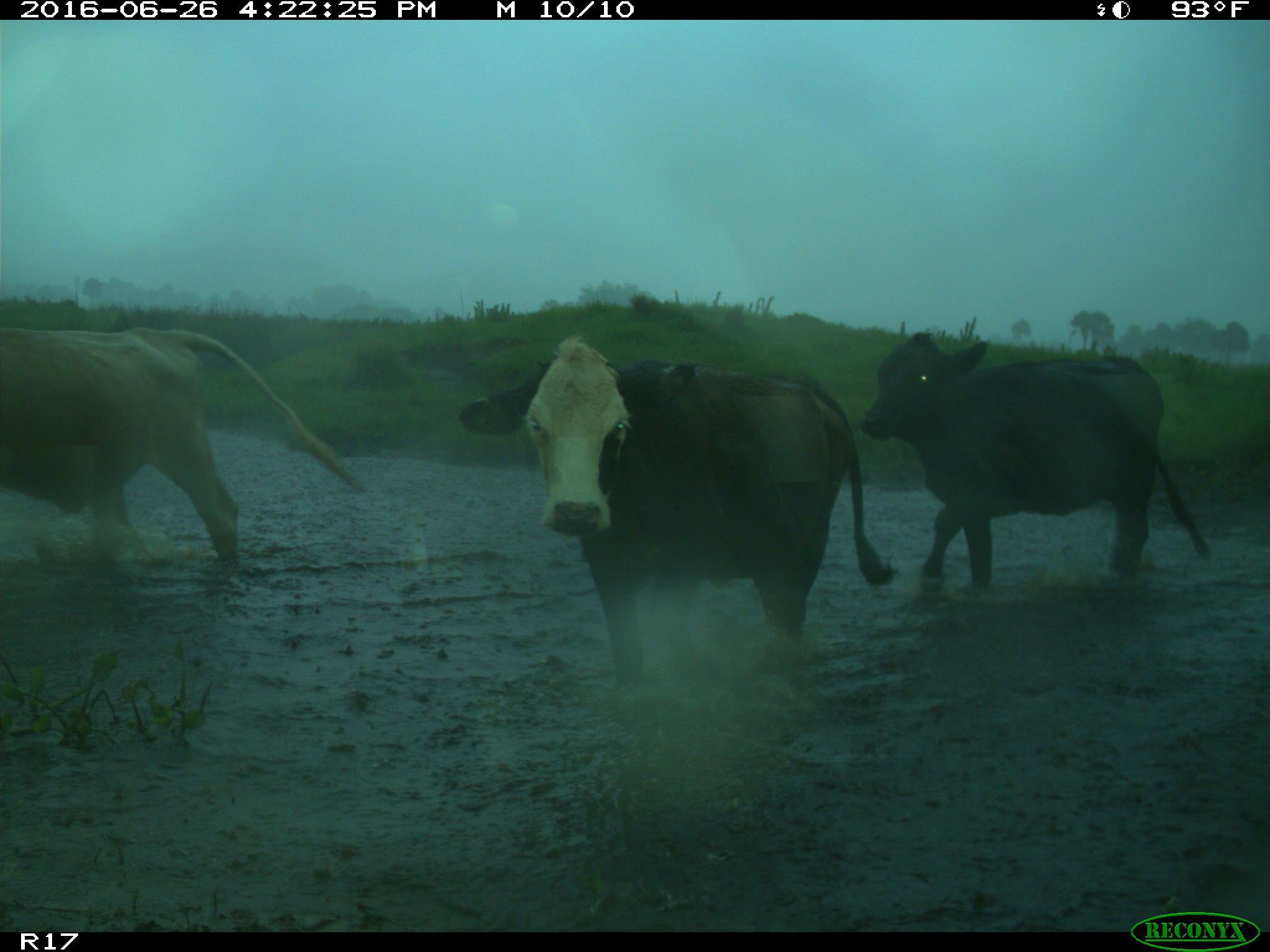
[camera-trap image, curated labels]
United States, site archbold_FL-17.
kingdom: Animalia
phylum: Chordata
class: Mammalia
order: Artiodactyla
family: Bovidae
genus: Bos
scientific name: Bos taurus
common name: domestic cow